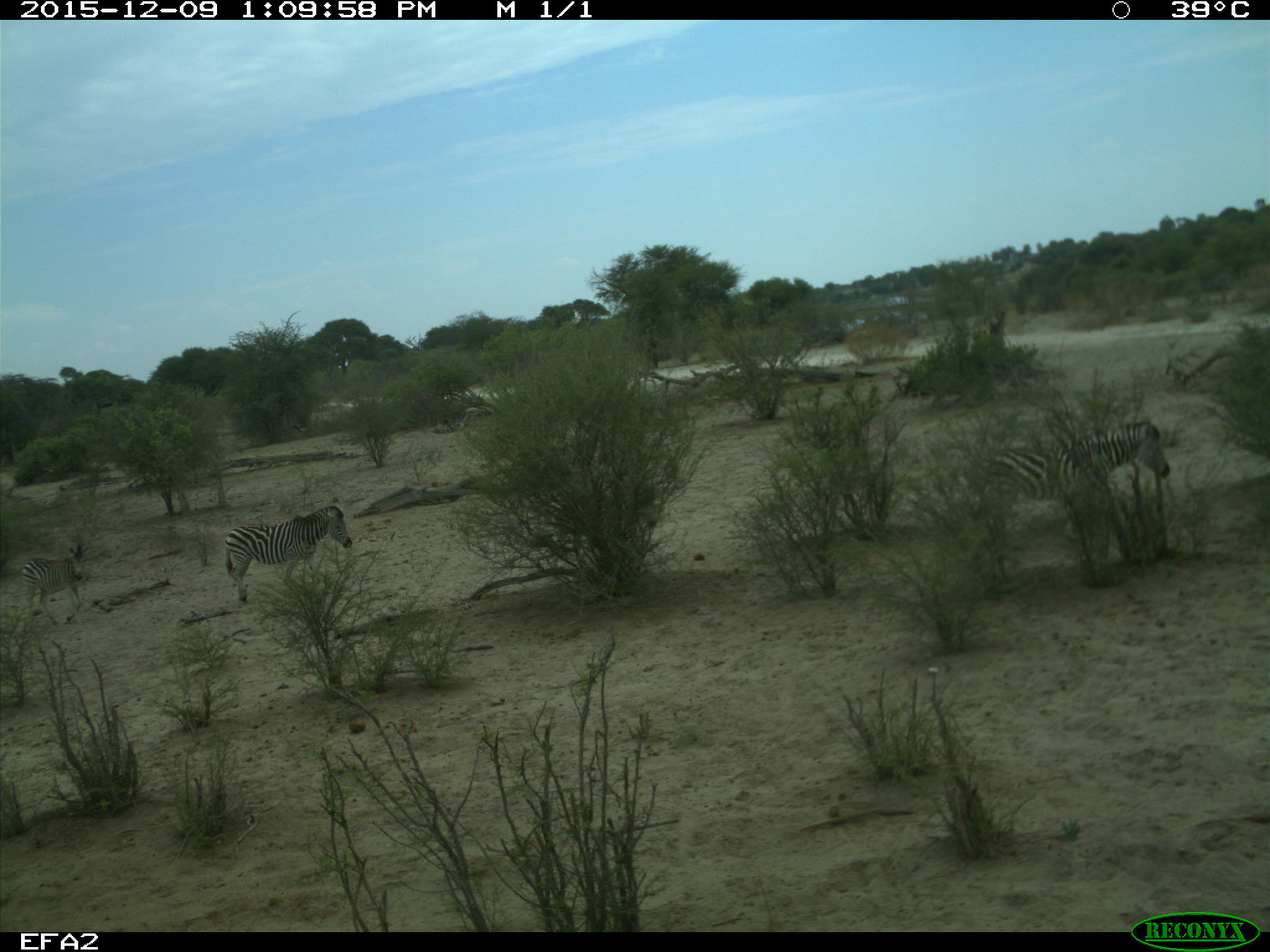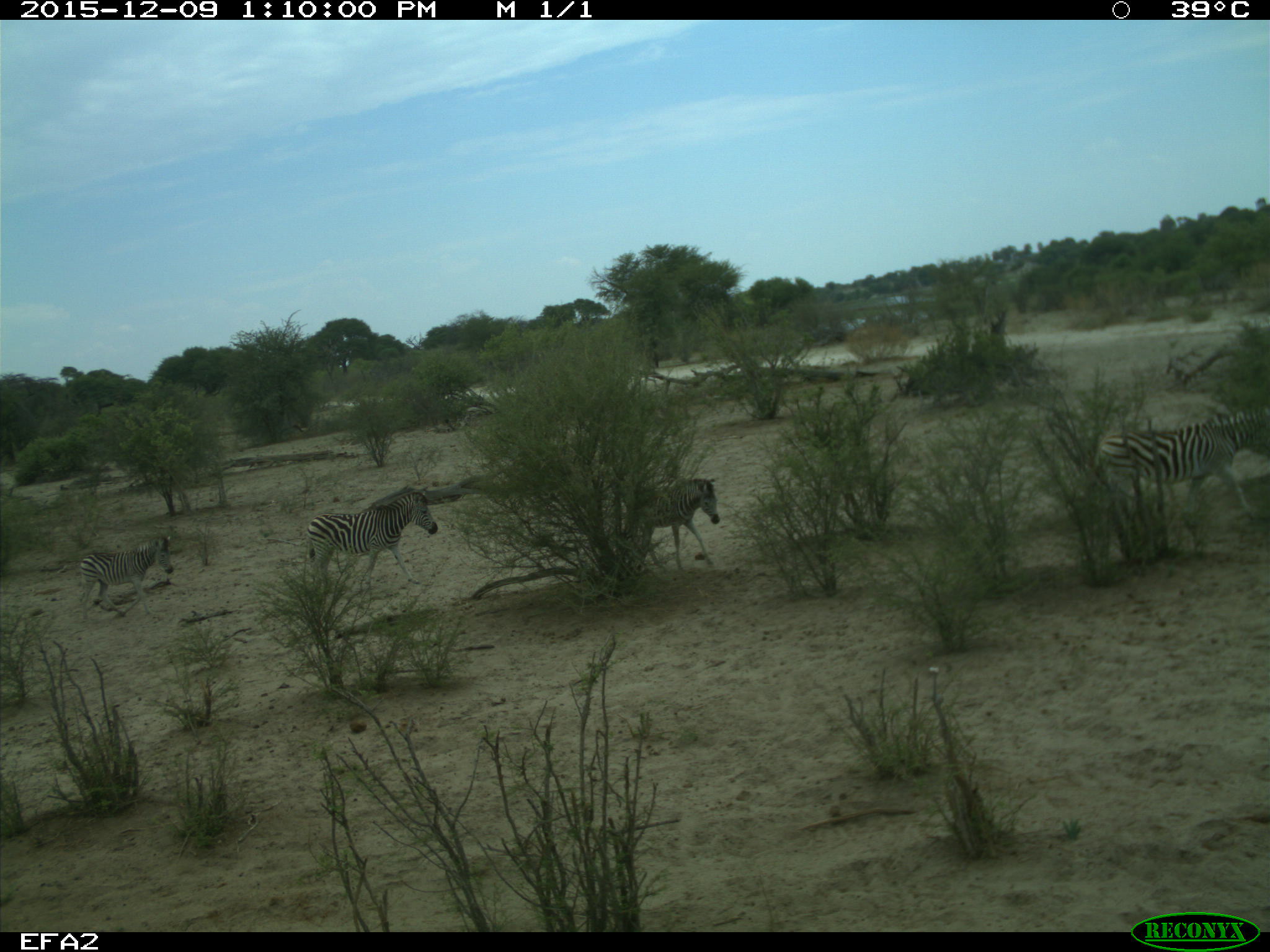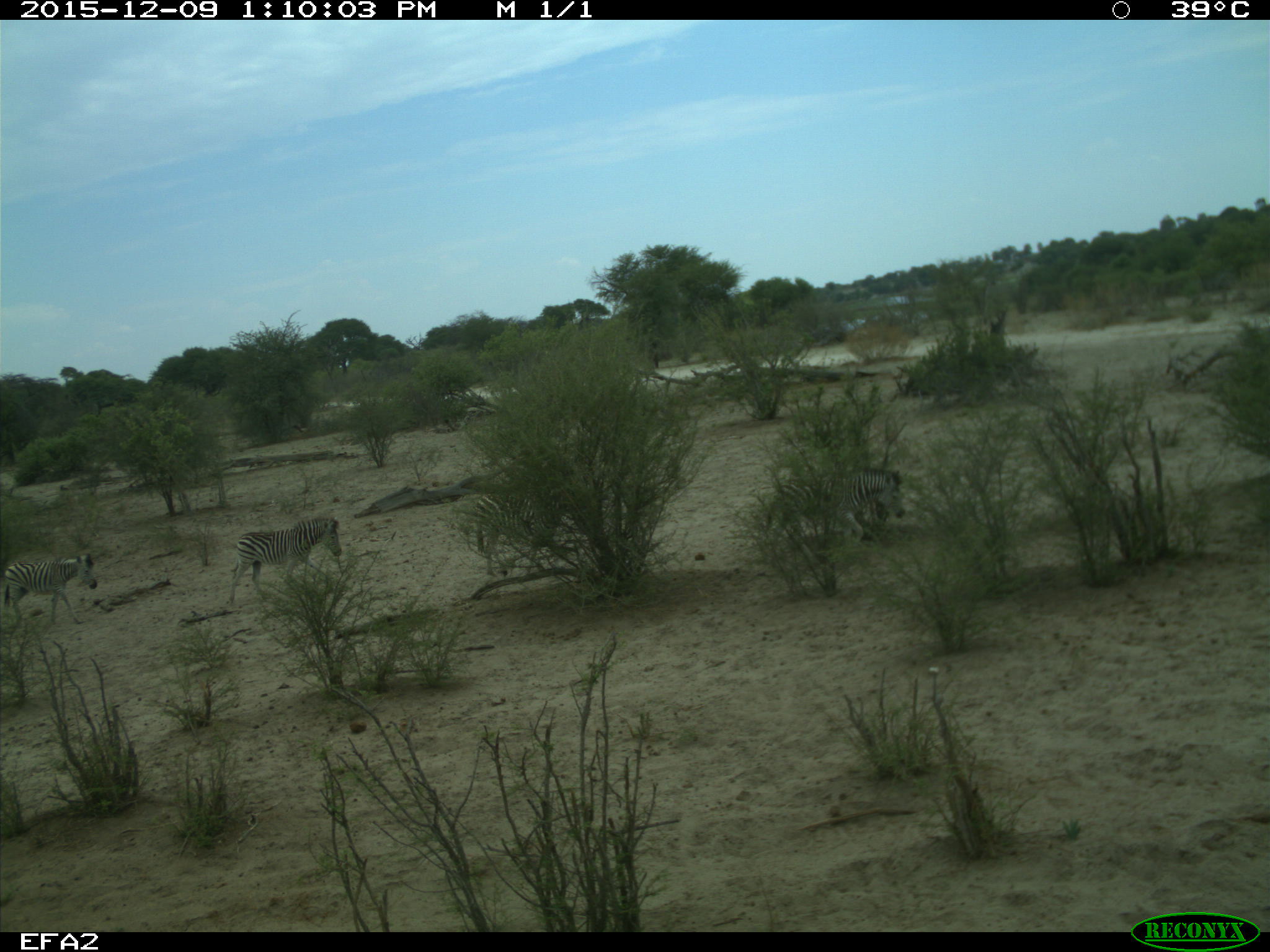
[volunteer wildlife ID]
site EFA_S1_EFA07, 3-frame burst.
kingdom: Animalia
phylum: Chordata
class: Mammalia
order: Perissodactyla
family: Equidae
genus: Equus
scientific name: Equus quagga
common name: plains zebra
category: zebraplains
Zebraplains (plains zebra) (Equus quagga), count 4. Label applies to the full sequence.